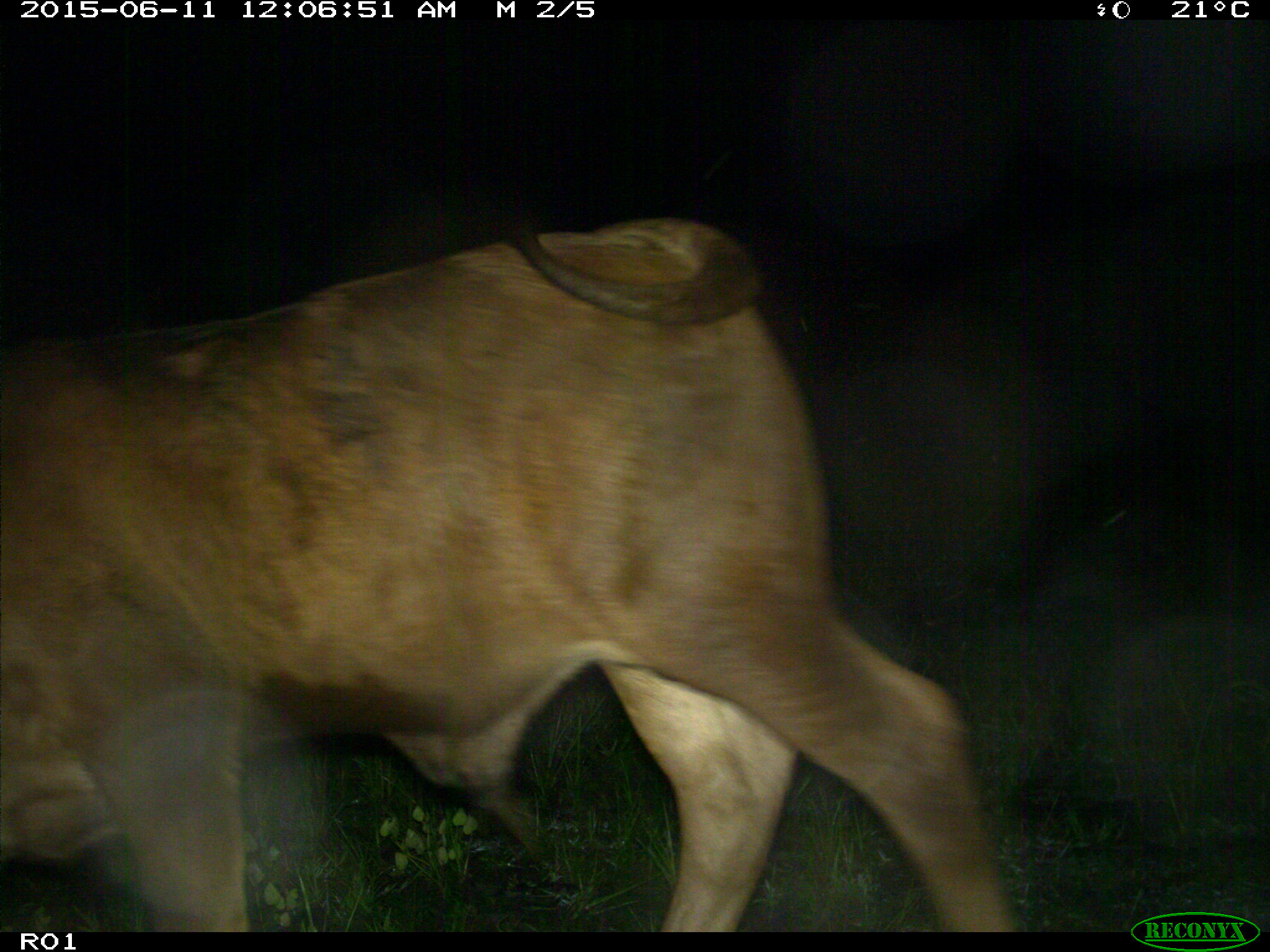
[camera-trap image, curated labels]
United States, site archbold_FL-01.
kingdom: Animalia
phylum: Chordata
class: Mammalia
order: Artiodactyla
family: Bovidae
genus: Bos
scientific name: Bos taurus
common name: domestic cow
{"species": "Bos taurus (domestic cow)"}